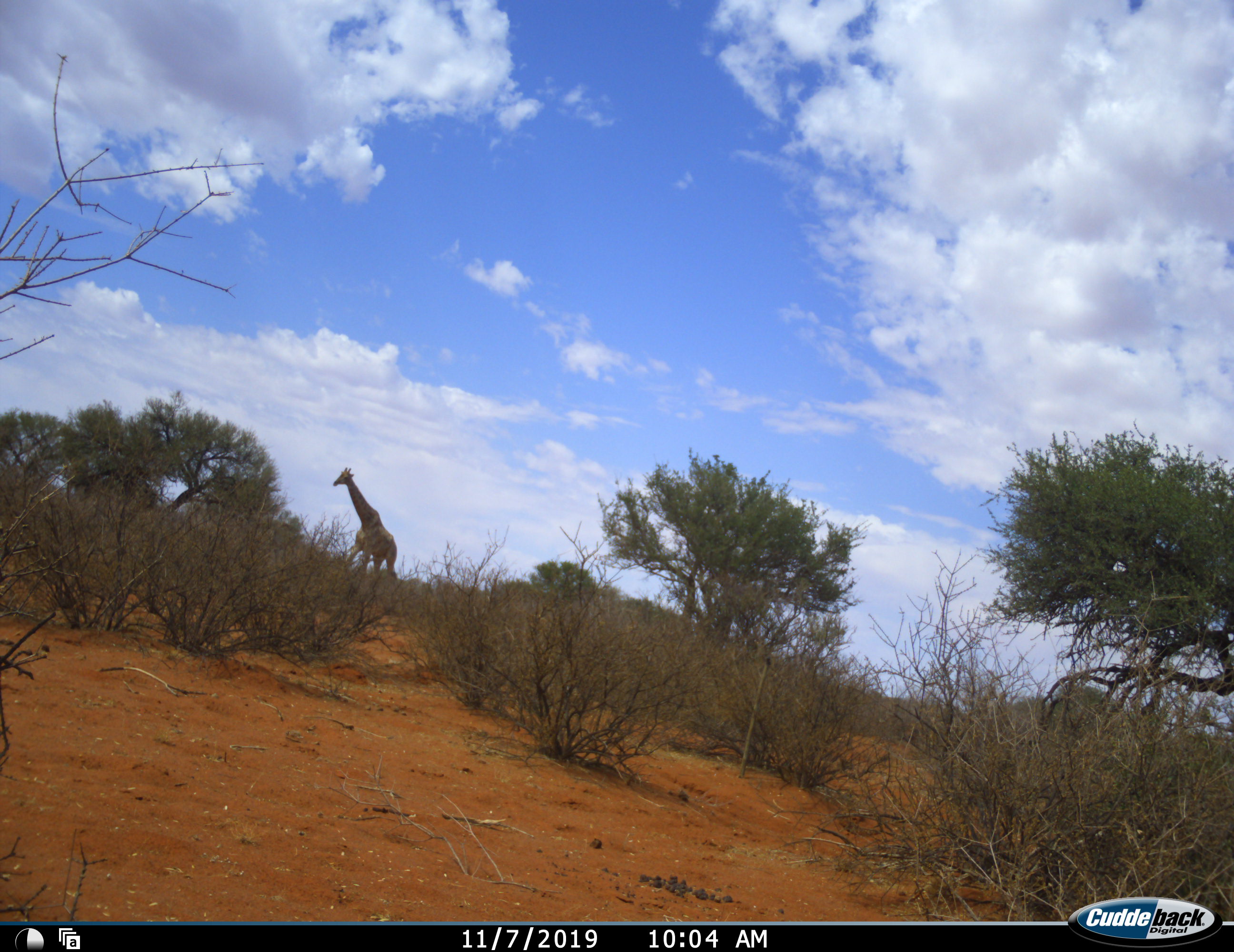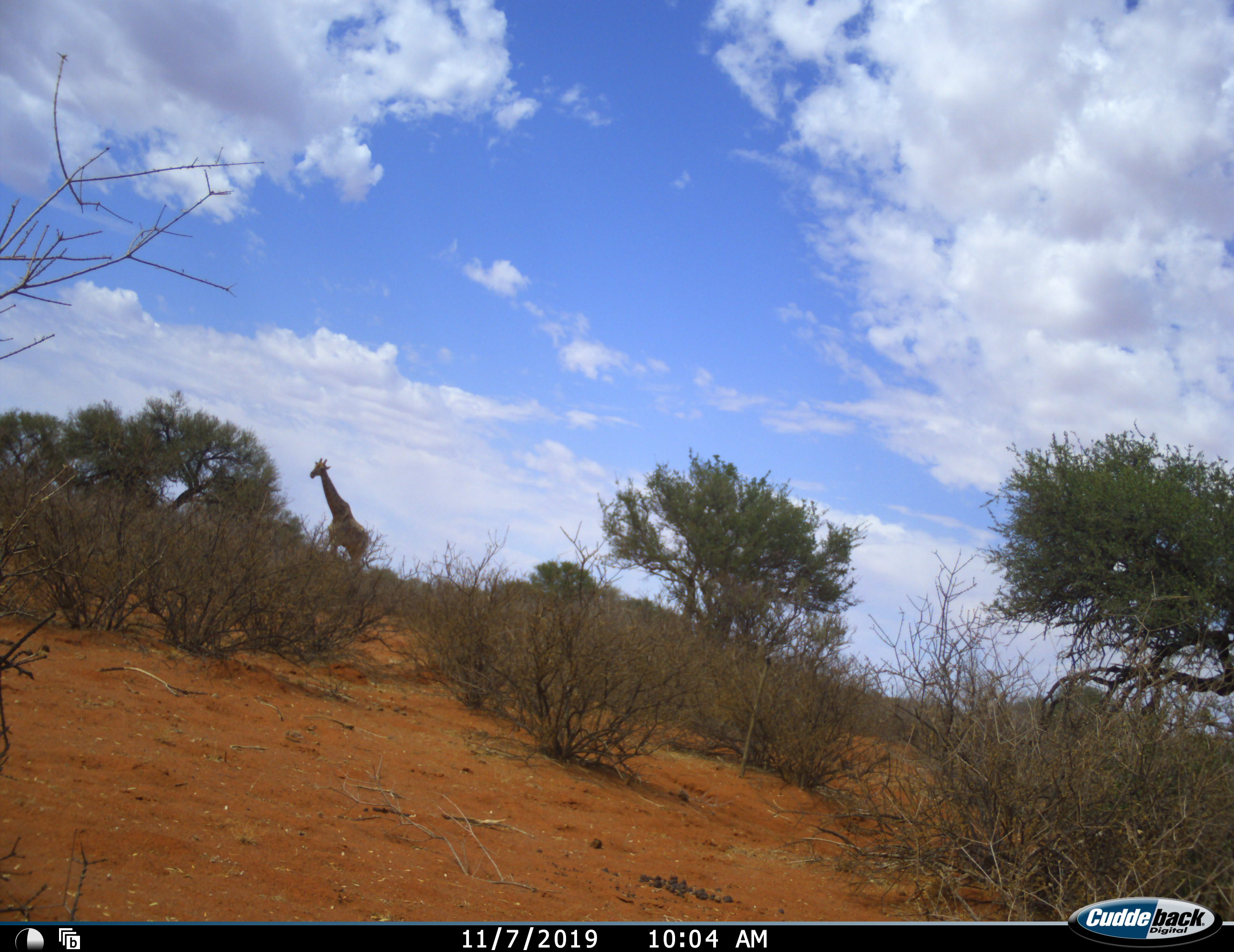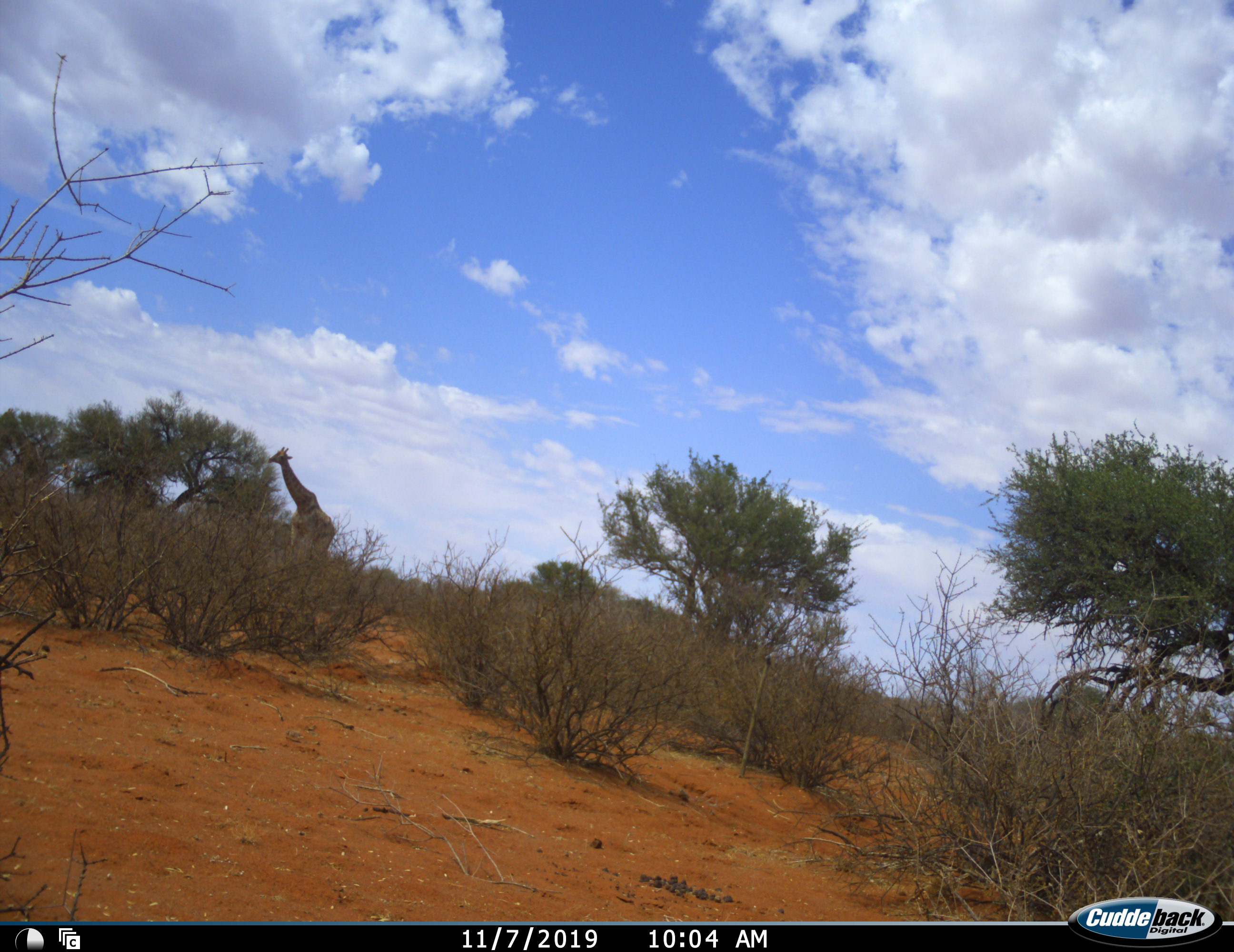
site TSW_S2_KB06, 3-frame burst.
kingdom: Animalia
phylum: Chordata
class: Mammalia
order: Artiodactyla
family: Giraffidae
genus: Giraffa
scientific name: Giraffa camelopardalis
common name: giraffe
Giraffe (Giraffa camelopardalis), count 2. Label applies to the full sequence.